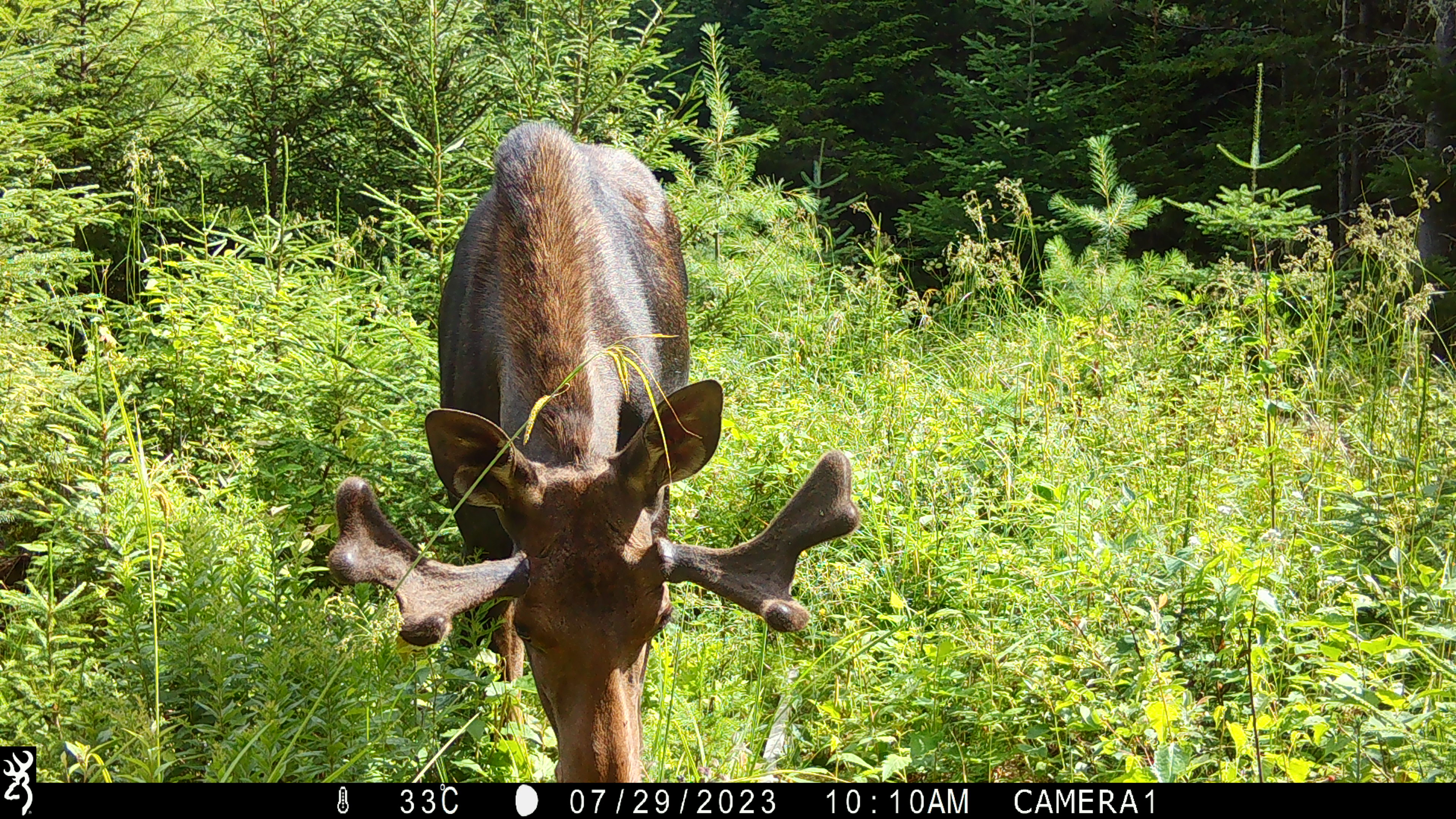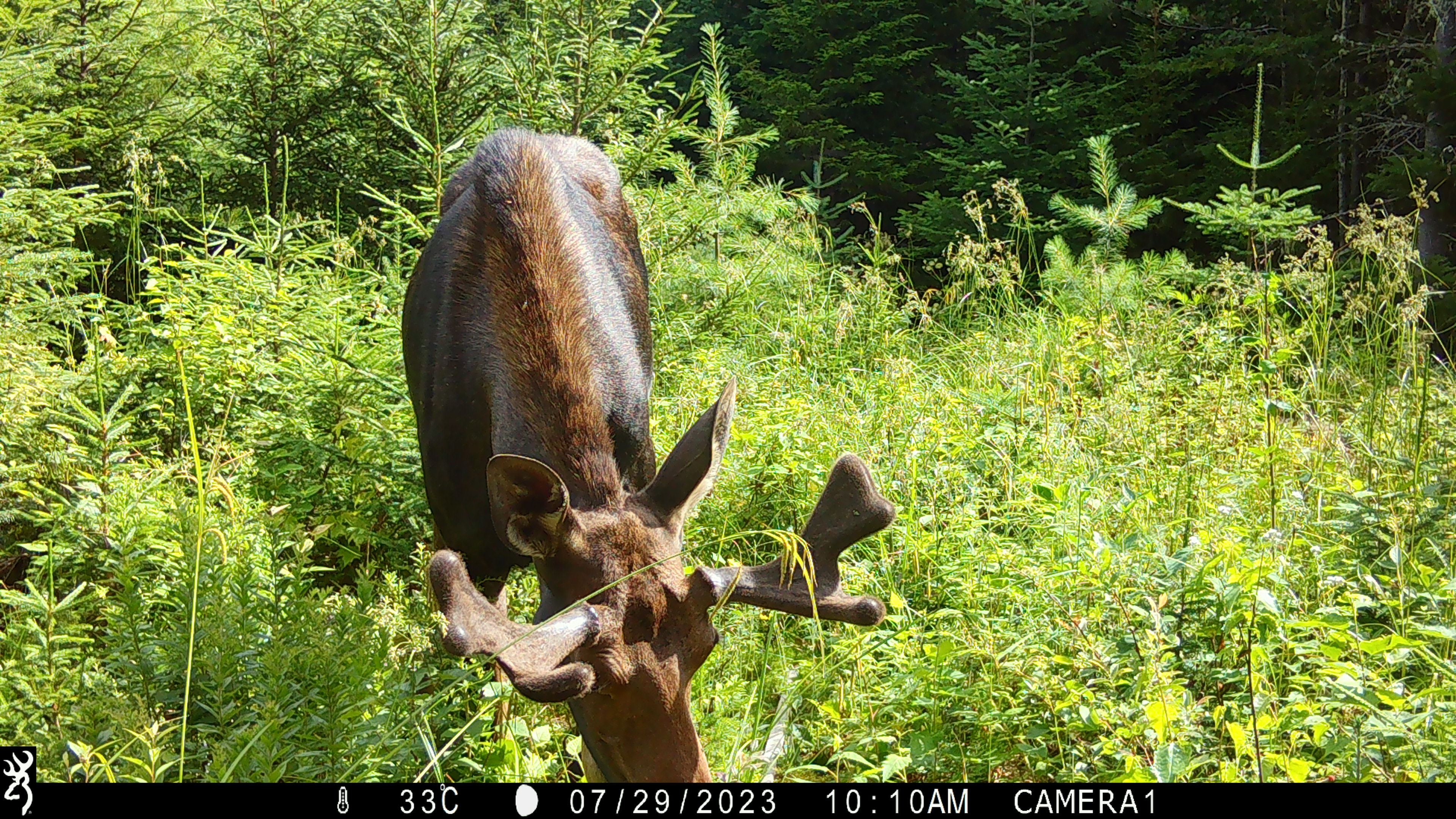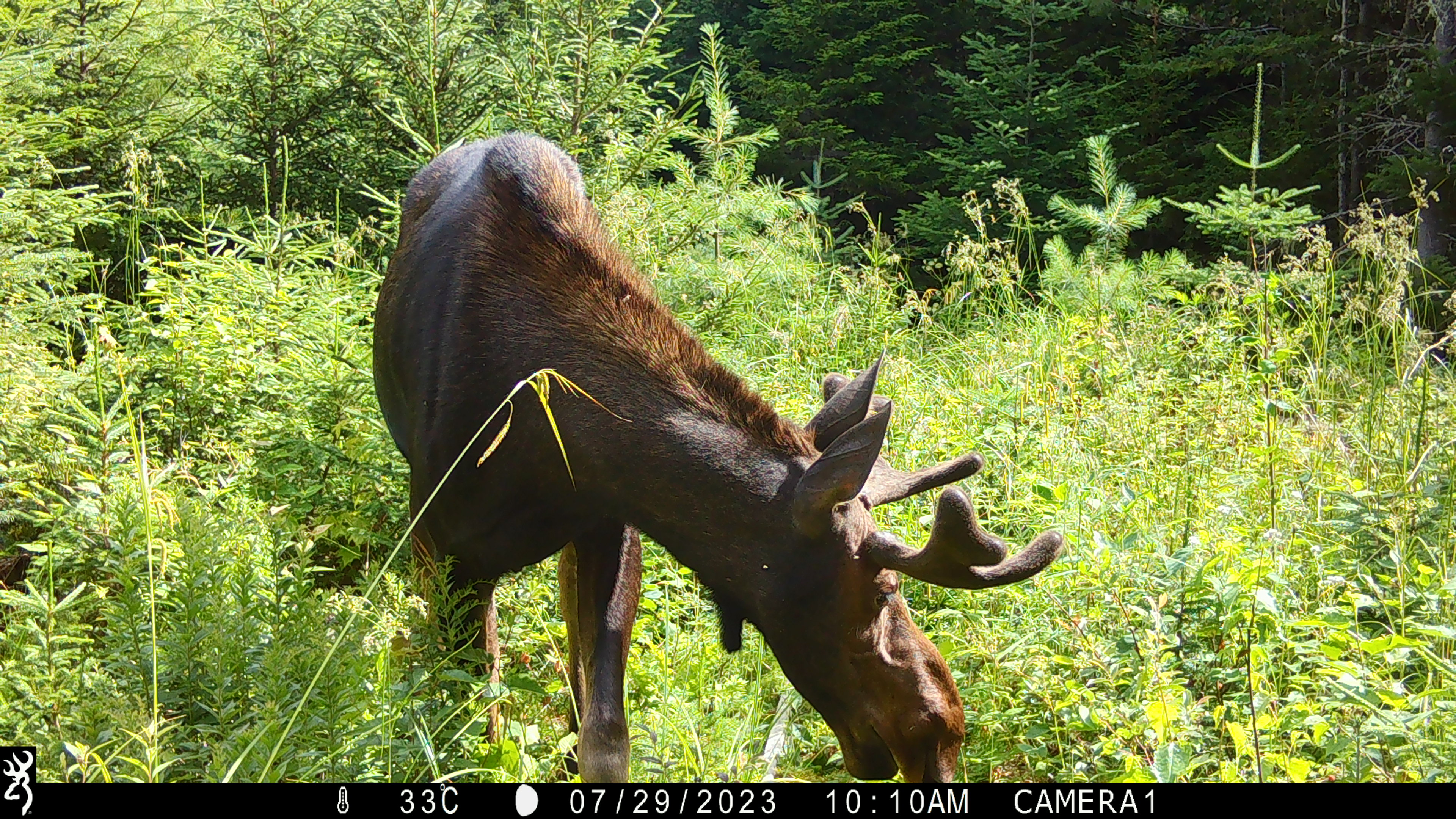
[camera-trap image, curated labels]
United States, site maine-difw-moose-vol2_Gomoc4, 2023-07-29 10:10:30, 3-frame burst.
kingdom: Animalia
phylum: Chordata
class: Mammalia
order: Artiodactyla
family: Cervidae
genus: Alces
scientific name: Alces alces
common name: moose